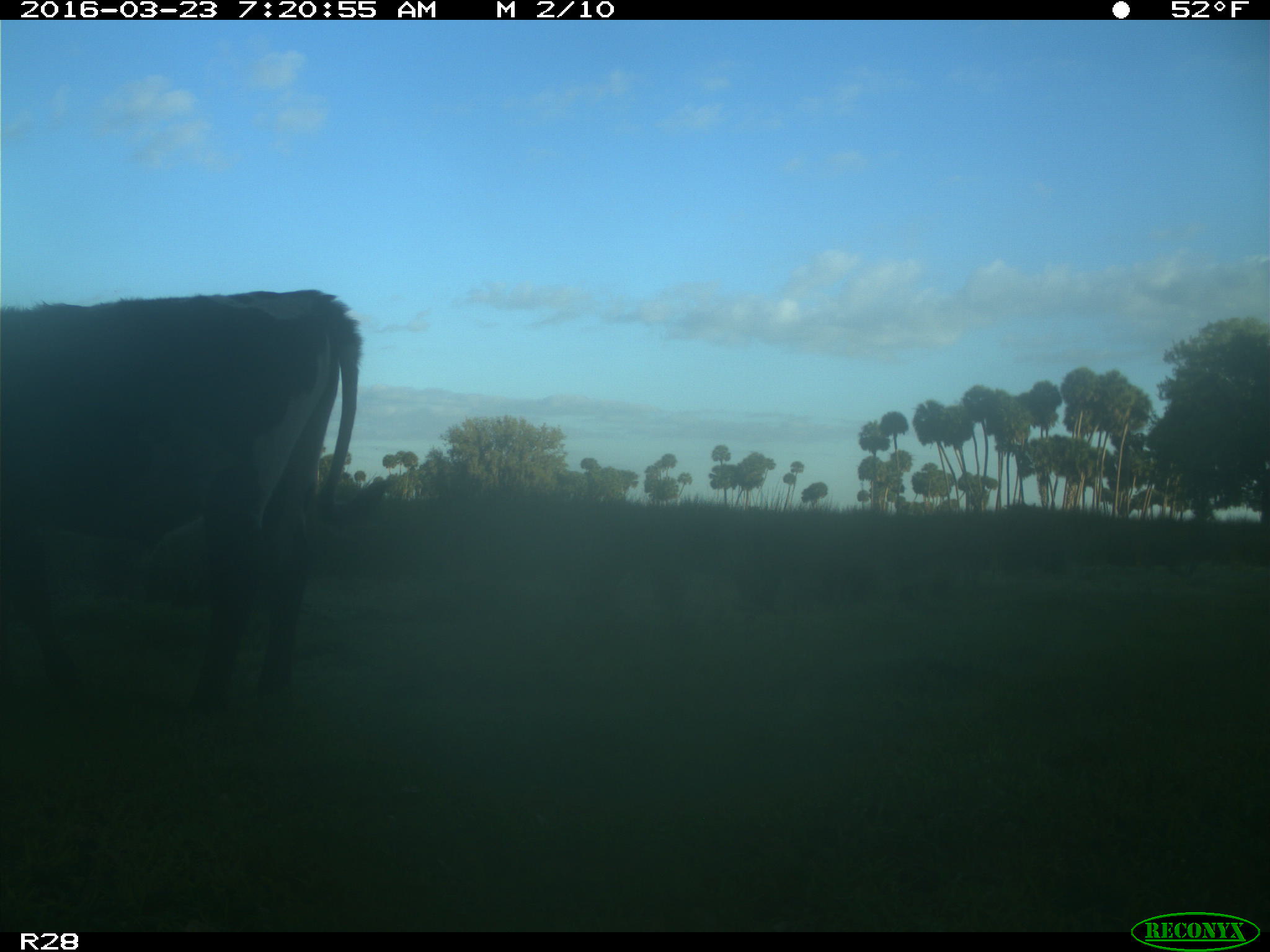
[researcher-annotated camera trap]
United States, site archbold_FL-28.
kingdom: Animalia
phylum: Chordata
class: Mammalia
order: Artiodactyla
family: Bovidae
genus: Bos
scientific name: Bos taurus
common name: domestic cow